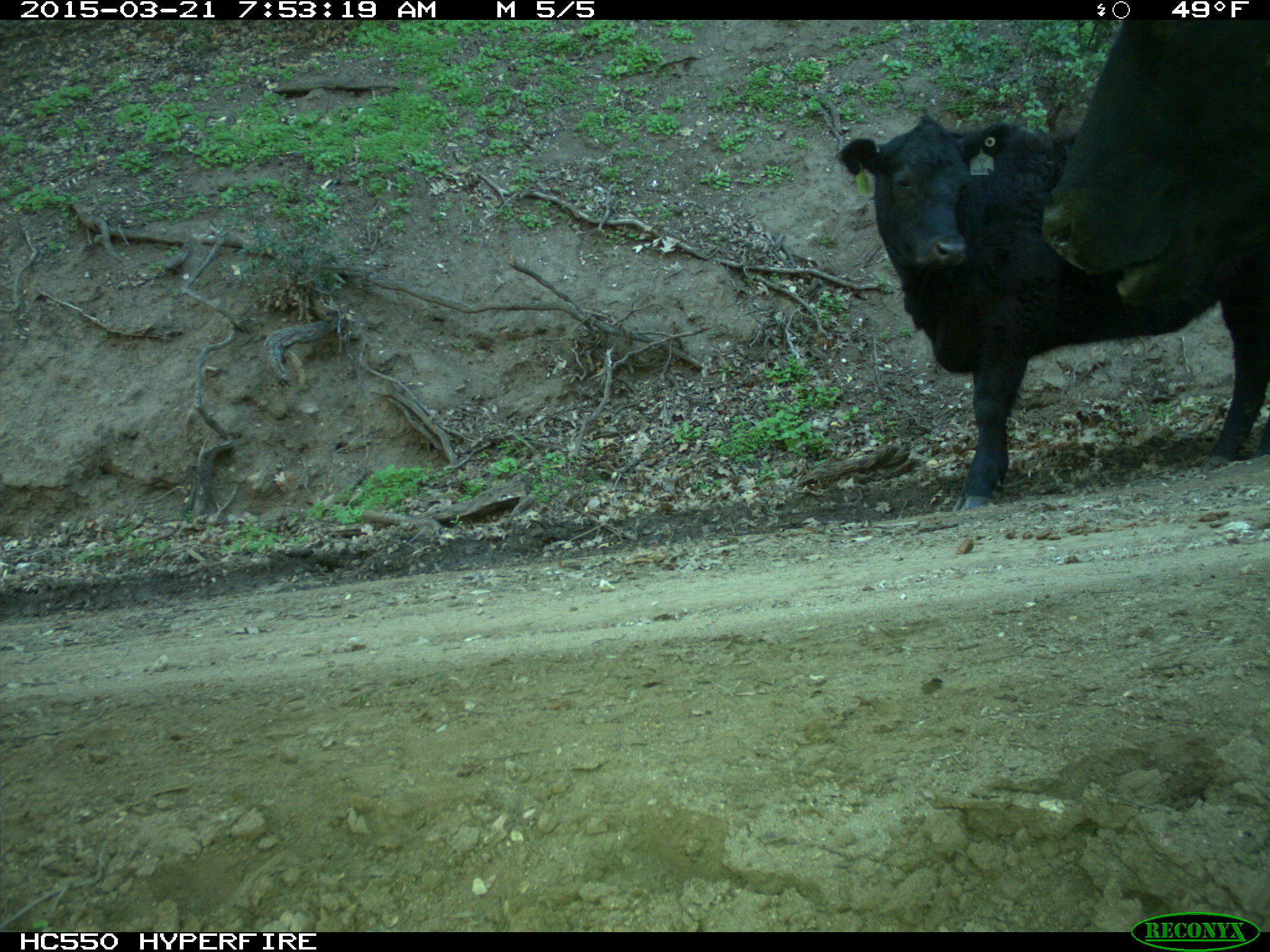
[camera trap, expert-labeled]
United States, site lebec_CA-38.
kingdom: Animalia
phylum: Chordata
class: Mammalia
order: Artiodactyla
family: Bovidae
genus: Bos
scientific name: Bos taurus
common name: domestic cow